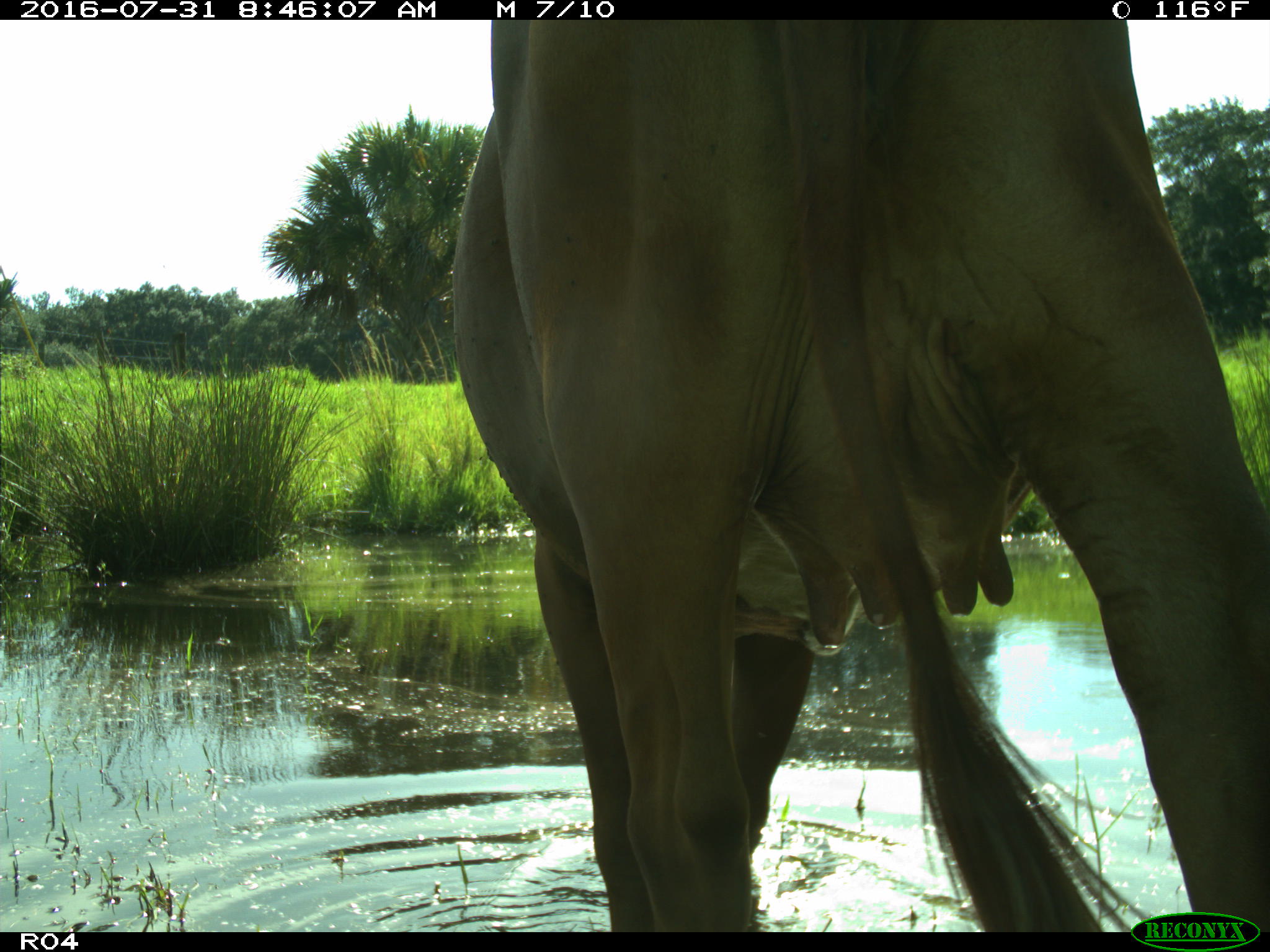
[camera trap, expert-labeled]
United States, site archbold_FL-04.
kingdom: Animalia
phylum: Chordata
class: Mammalia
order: Artiodactyla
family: Bovidae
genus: Bos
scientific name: Bos taurus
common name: domestic cow